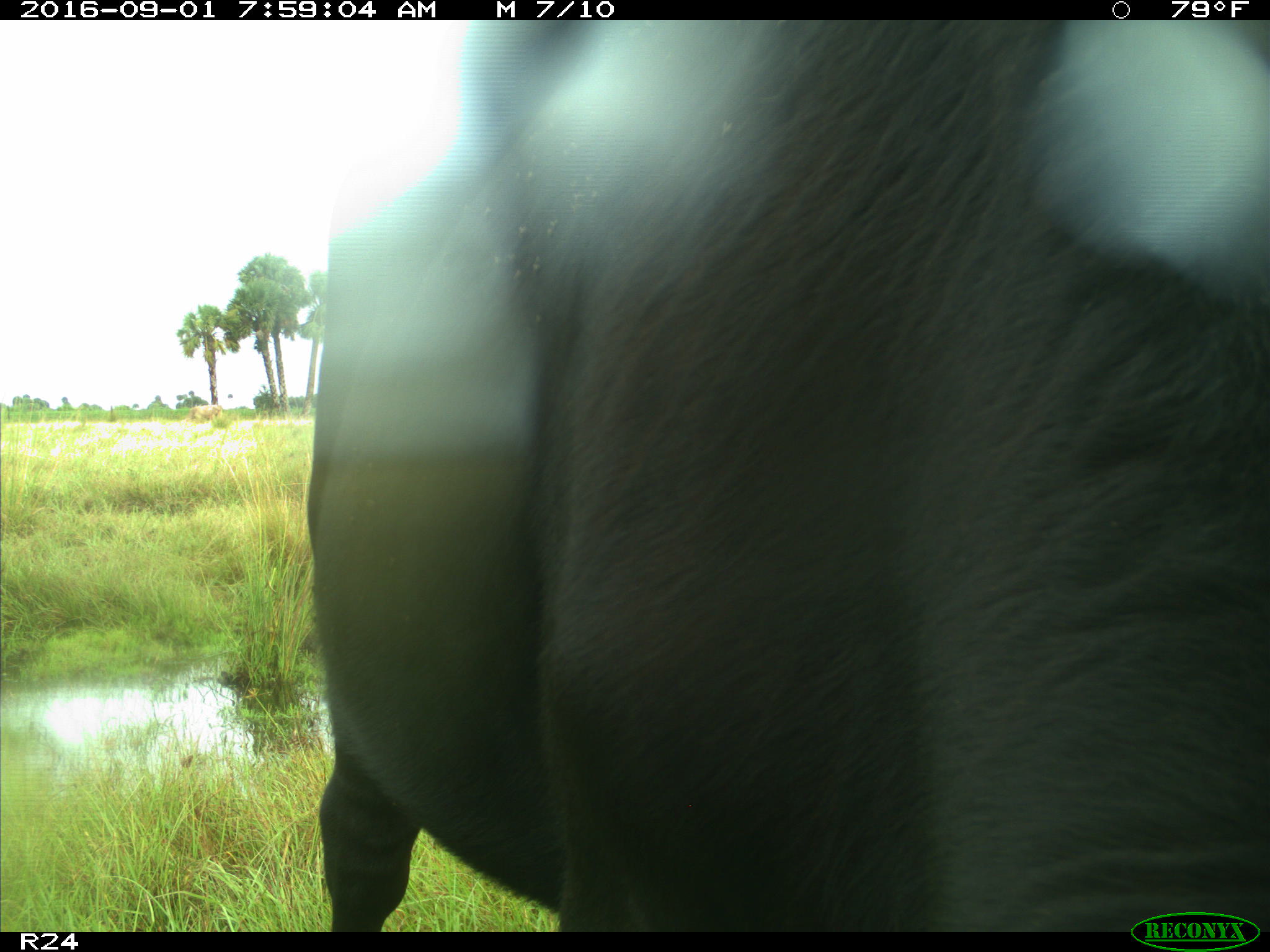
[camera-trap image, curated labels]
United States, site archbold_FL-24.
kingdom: Animalia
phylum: Chordata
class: Mammalia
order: Artiodactyla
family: Bovidae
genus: Bos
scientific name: Bos taurus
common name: domestic cow